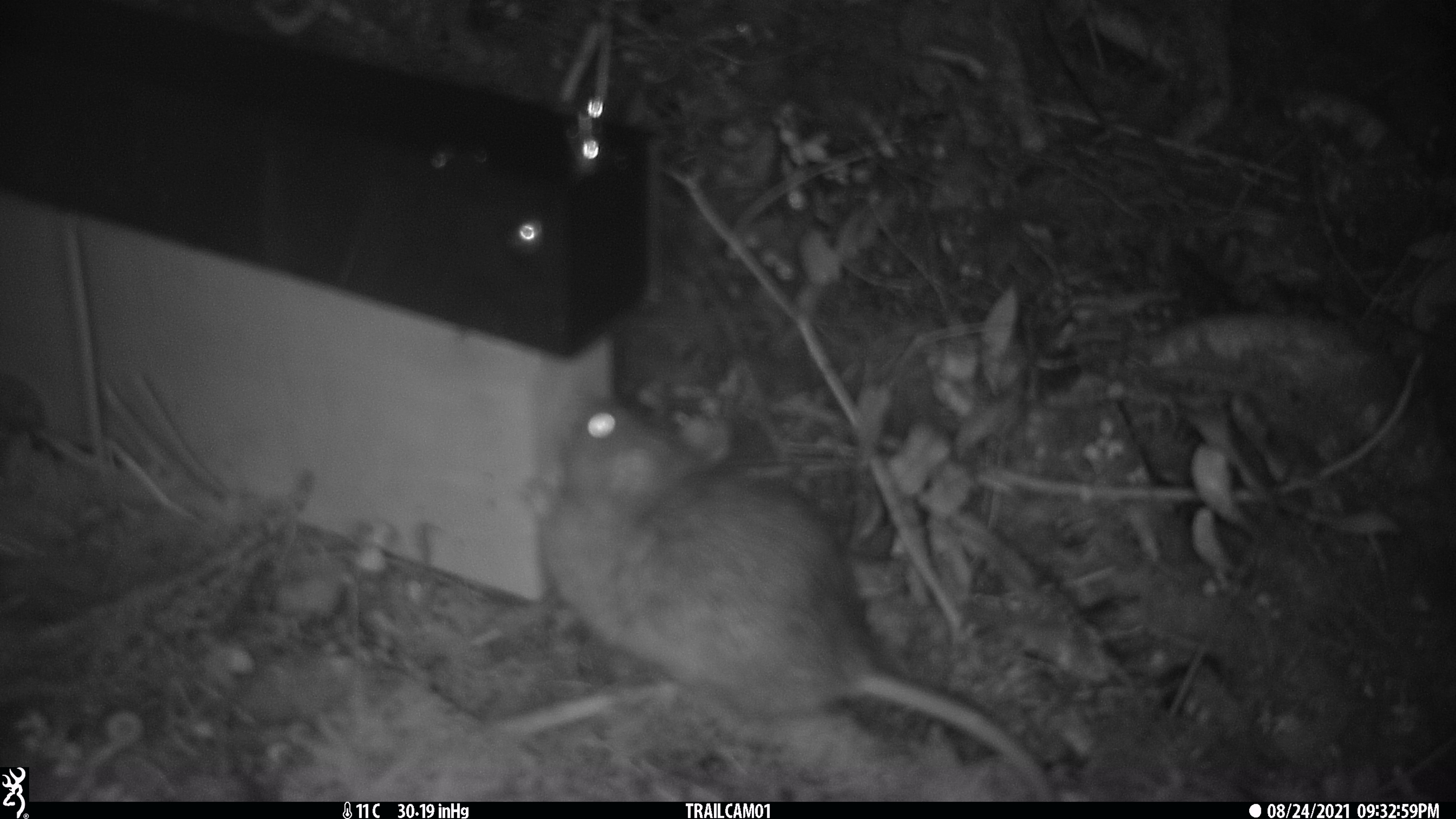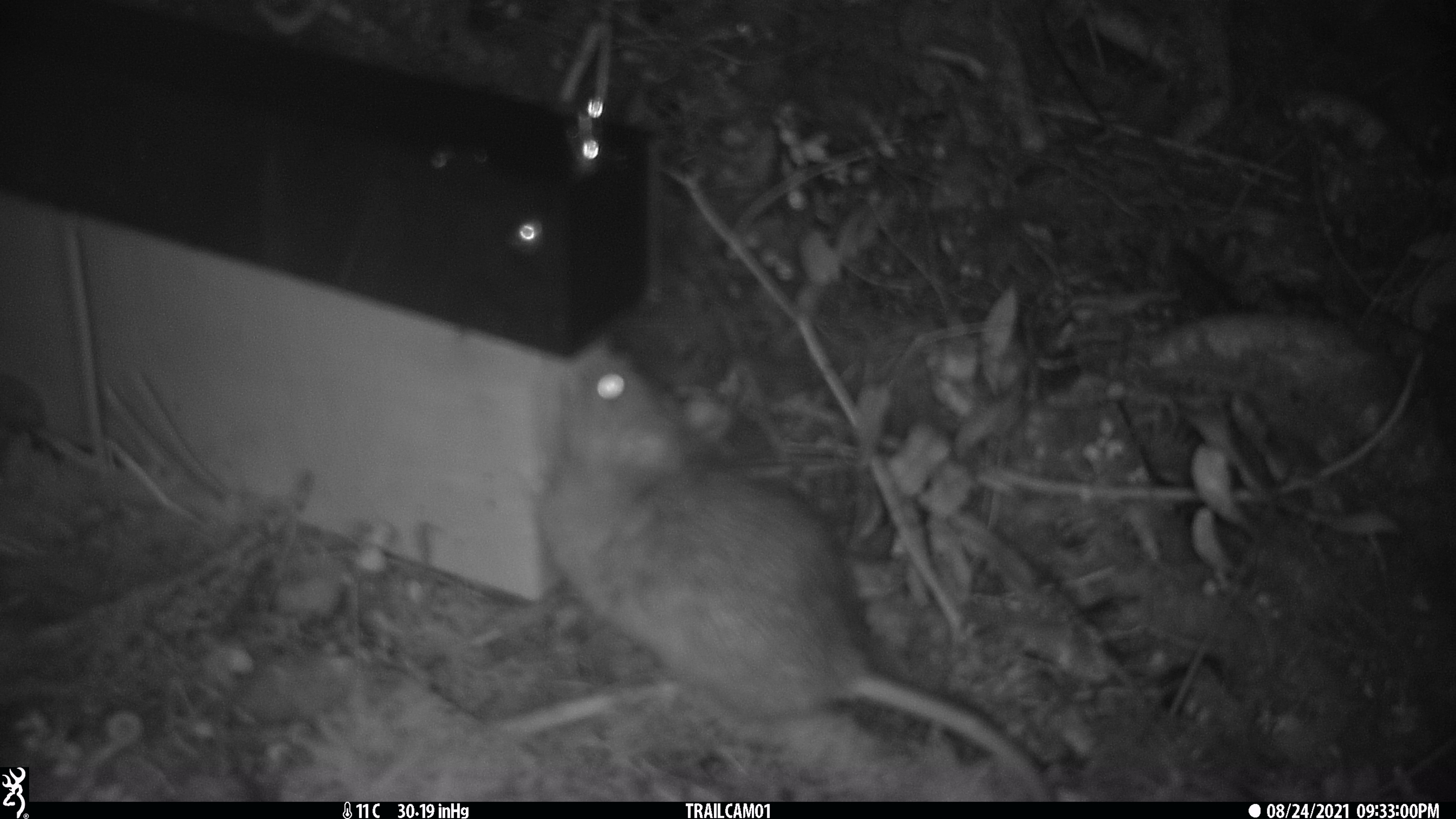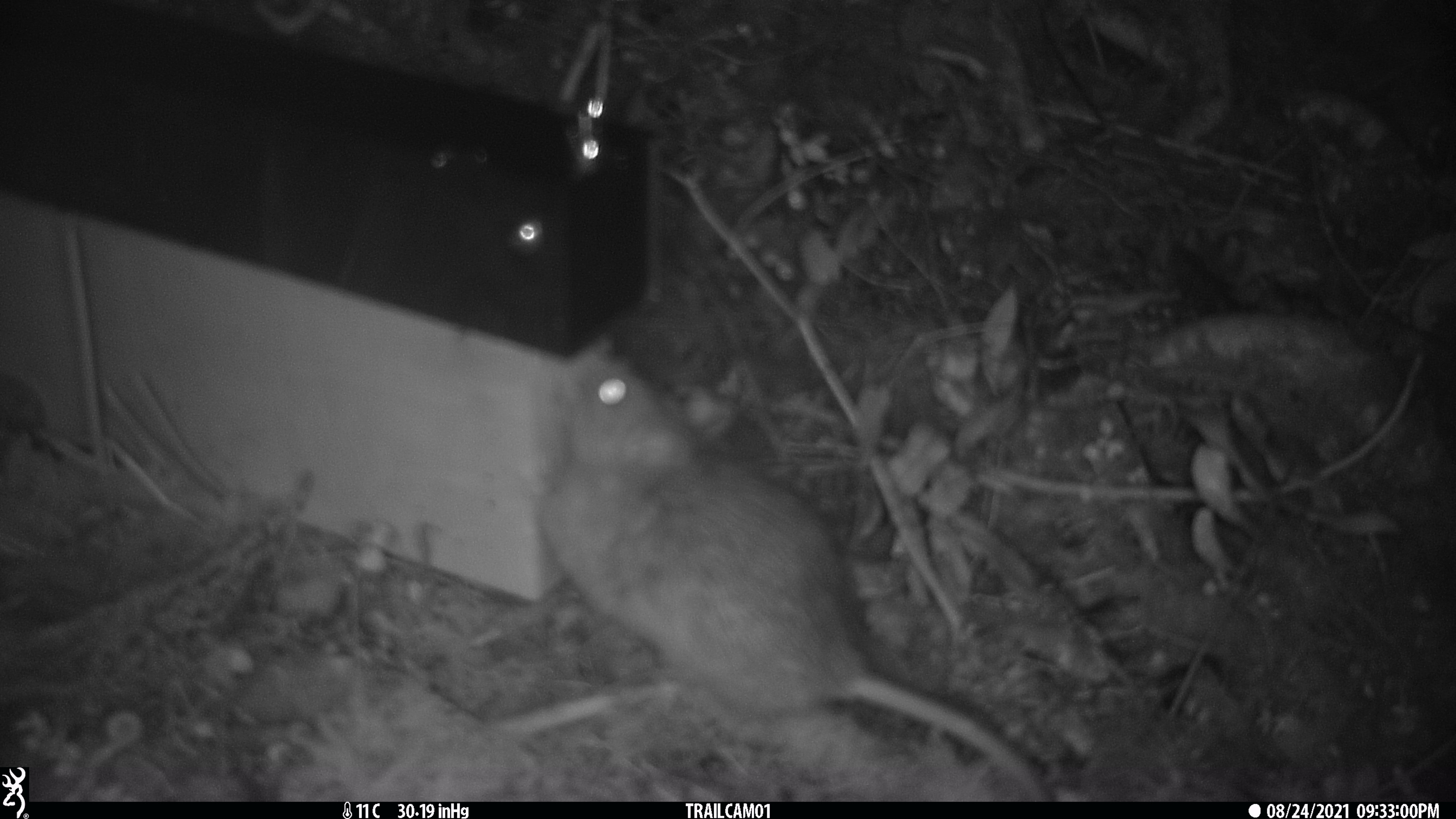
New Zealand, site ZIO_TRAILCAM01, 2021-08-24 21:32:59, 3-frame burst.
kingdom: Animalia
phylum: Chordata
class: Mammalia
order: Rodentia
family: Muridae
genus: Rattus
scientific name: Rattus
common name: rat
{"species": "rat (Rattus)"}